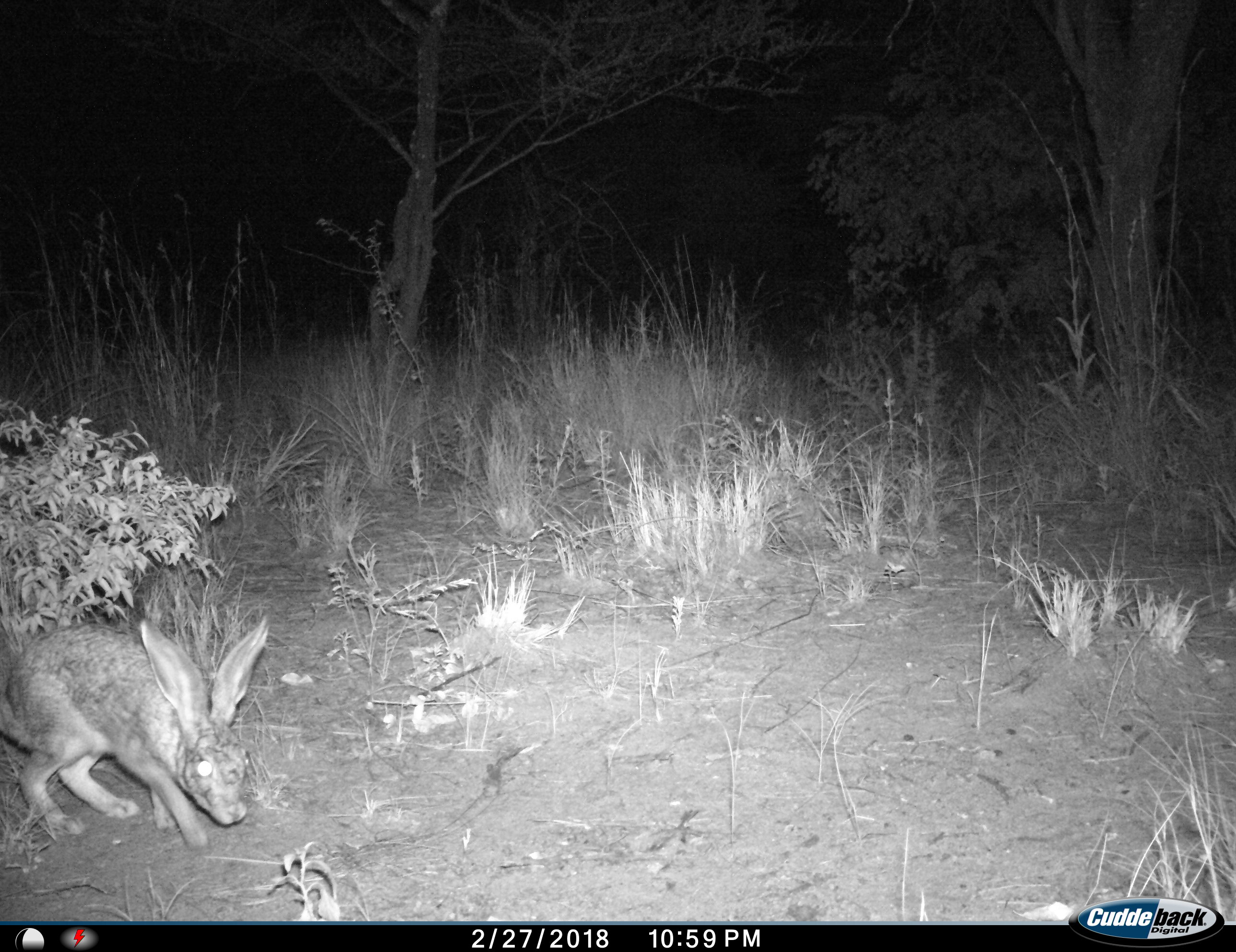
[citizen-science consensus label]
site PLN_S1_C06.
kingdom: Animalia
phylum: Chordata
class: Mammalia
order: Lagomorpha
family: Leporidae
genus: Lepus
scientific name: Lepus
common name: hare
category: hareunknown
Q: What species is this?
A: Hareunknown (hare) (Lepus).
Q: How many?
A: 1.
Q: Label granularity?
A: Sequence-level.